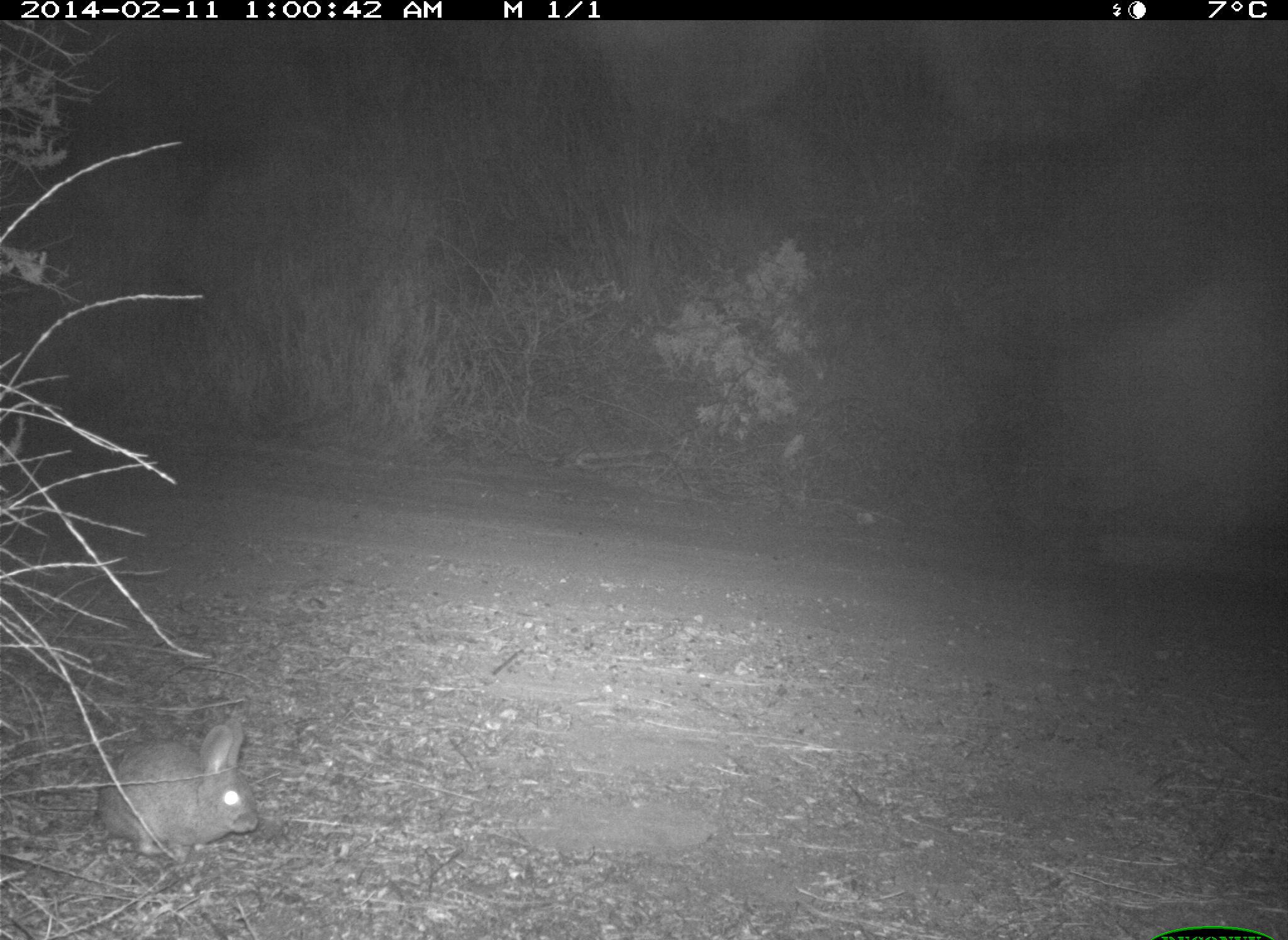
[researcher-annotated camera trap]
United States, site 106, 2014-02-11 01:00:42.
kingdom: Animalia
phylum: Chordata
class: Mammalia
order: Lagomorpha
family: Leporidae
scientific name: Leporidae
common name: rabbits and hares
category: rabbit